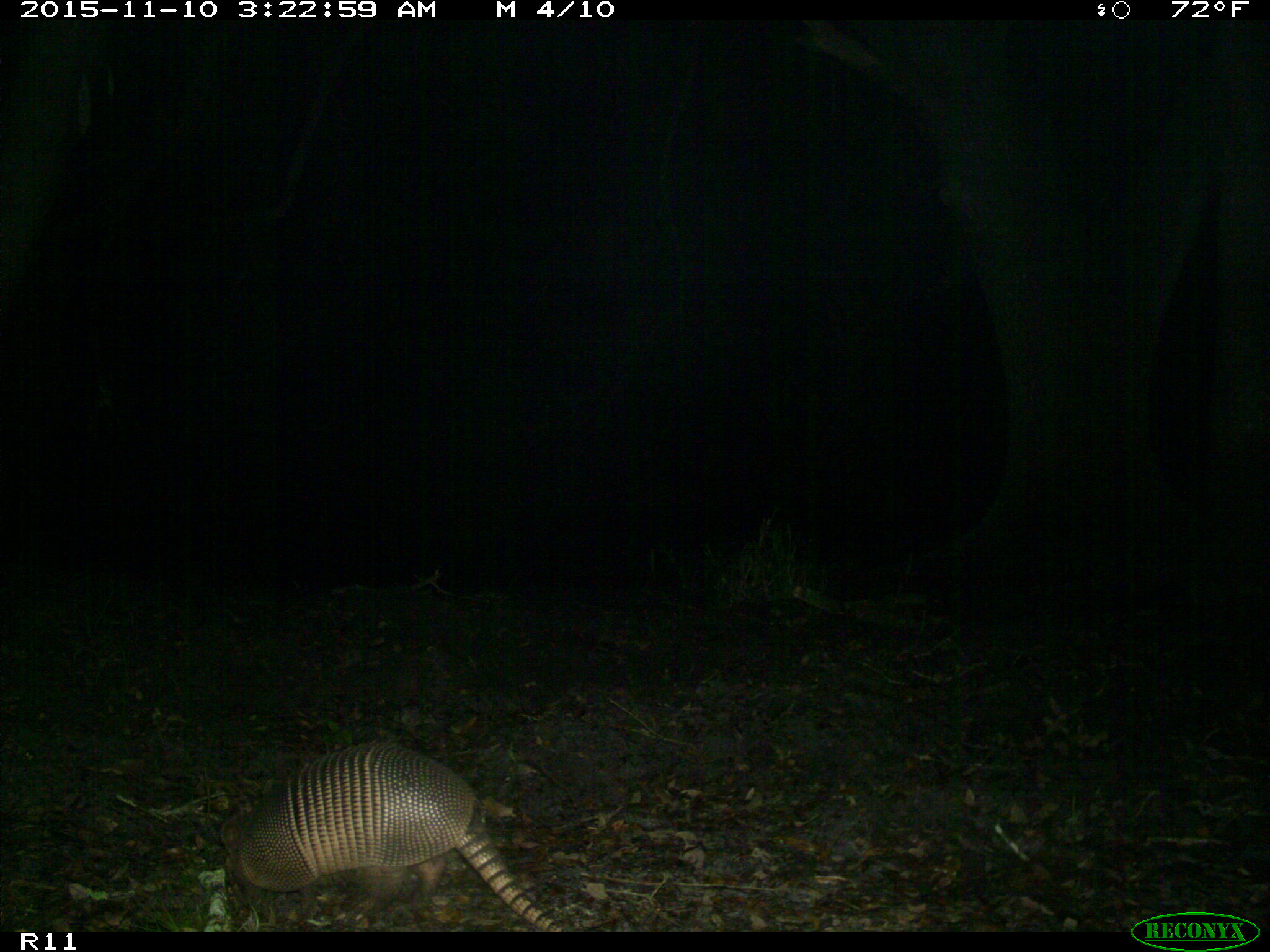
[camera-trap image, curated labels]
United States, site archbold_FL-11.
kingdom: Animalia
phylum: Chordata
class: Mammalia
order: Cingulata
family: Dasypodidae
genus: Dasypus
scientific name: Dasypus novemcinctus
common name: nine-banded armadillo